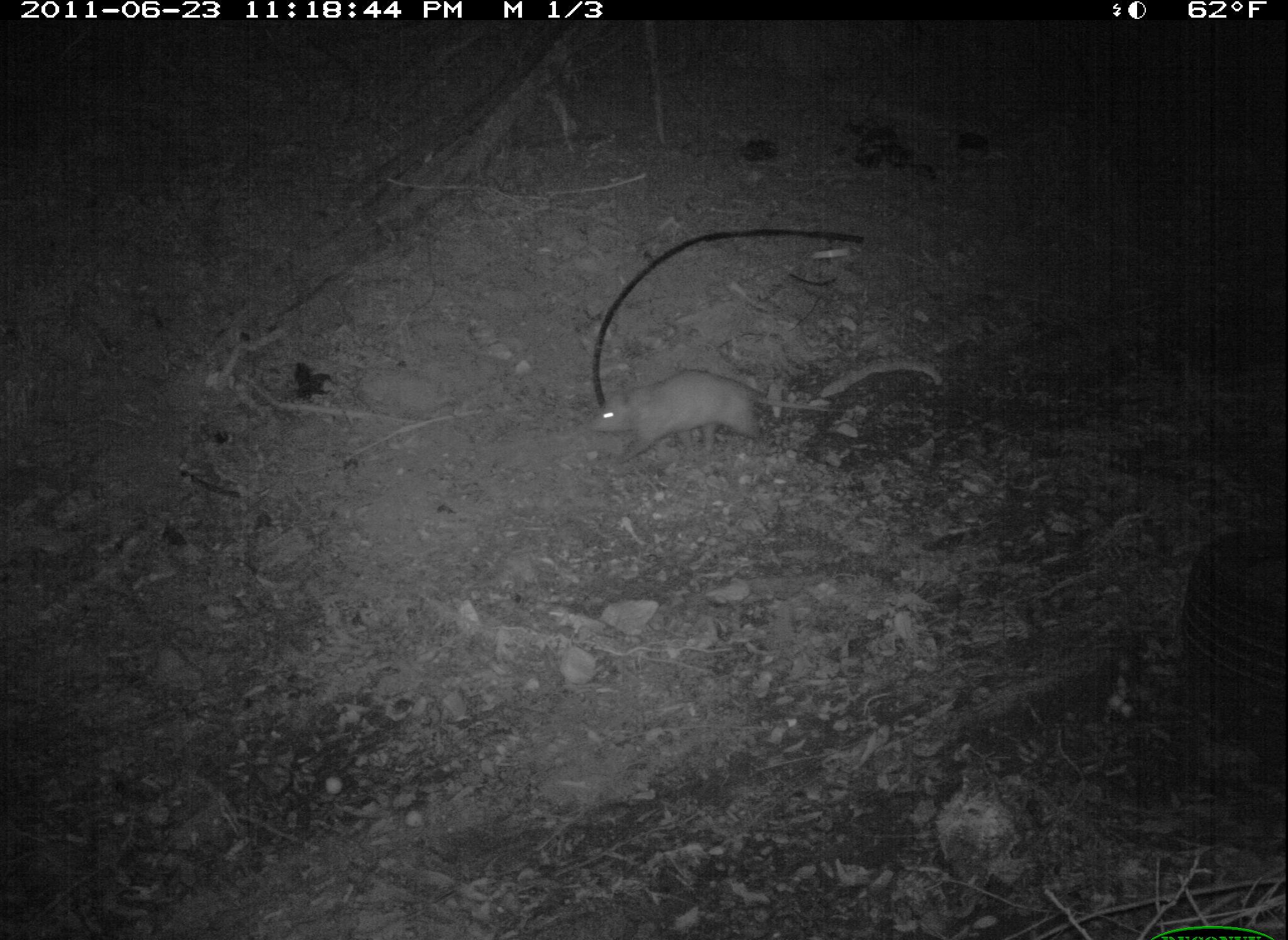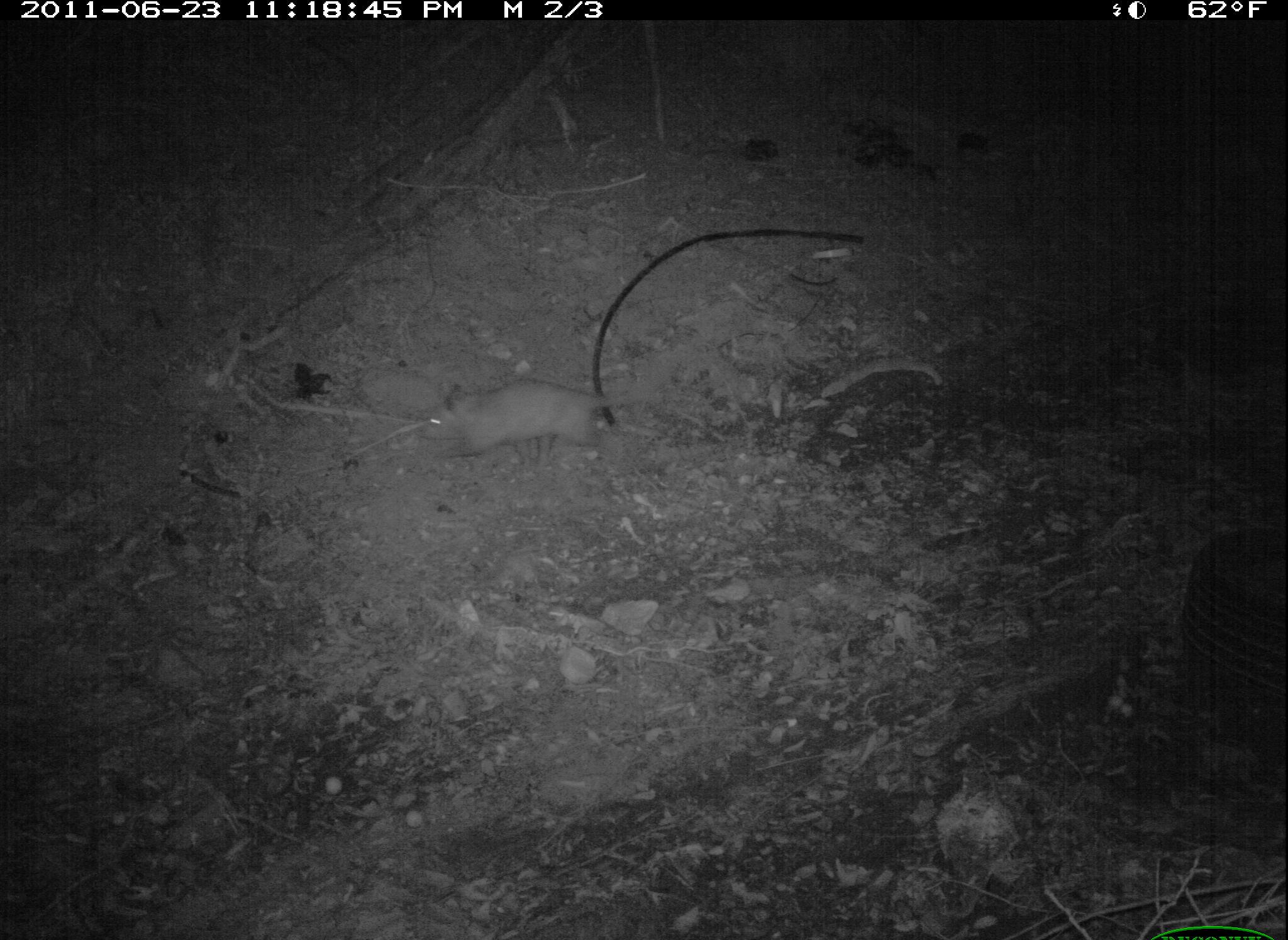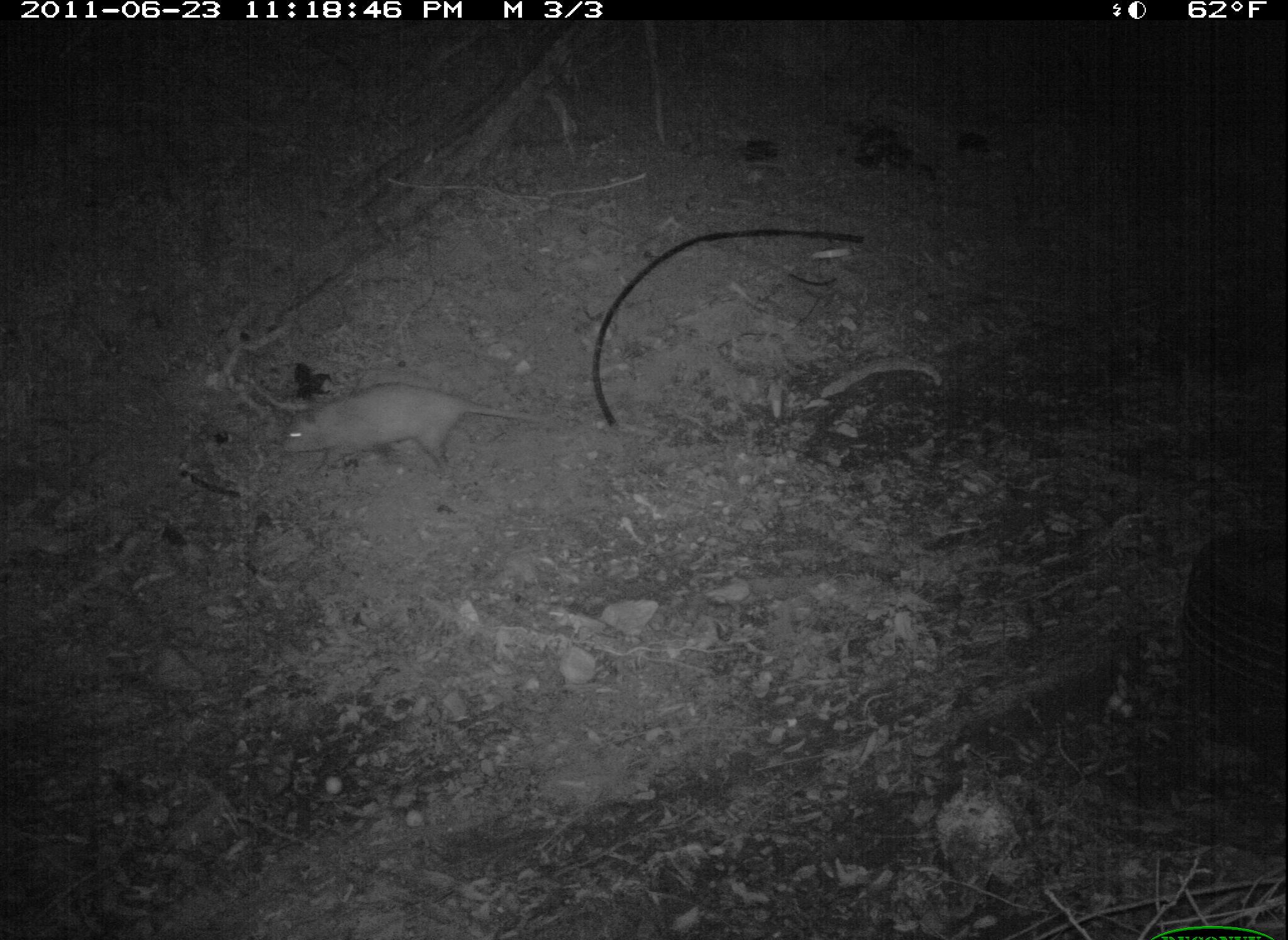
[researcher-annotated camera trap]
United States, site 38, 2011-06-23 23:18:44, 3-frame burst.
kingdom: Animalia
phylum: Chordata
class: Mammalia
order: Didelphimorphia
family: Didelphidae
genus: Didelphis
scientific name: Didelphis virginiana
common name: virginia opossum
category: opossum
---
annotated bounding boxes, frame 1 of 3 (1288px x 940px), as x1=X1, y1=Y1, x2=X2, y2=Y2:
opossum: x1=586, y1=359, x2=848, y2=472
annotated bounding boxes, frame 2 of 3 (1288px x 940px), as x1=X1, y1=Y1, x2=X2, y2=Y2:
opossum: x1=412, y1=366, x2=621, y2=474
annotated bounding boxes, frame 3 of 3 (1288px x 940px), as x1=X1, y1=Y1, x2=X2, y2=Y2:
opossum: x1=270, y1=377, x2=562, y2=488